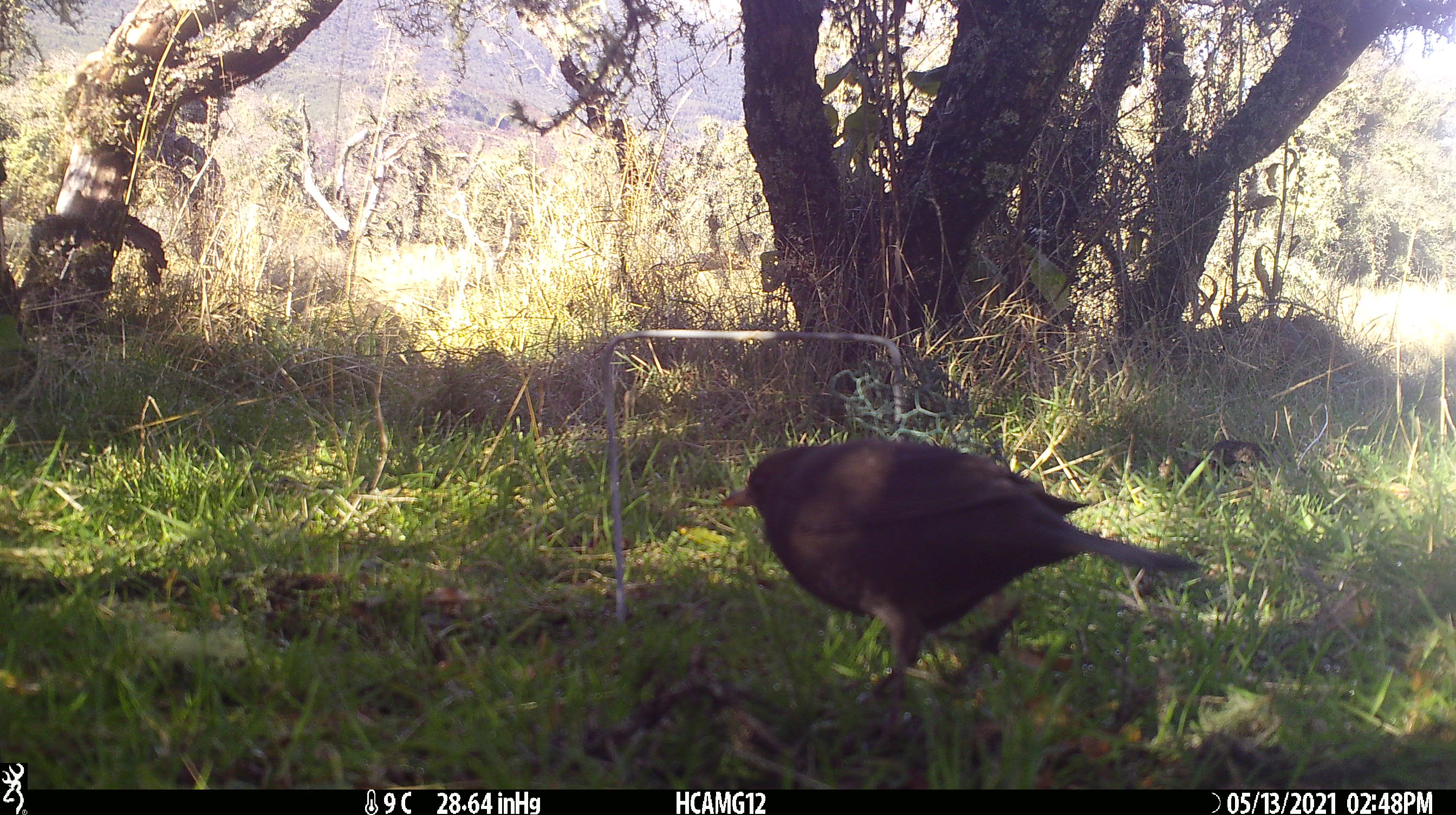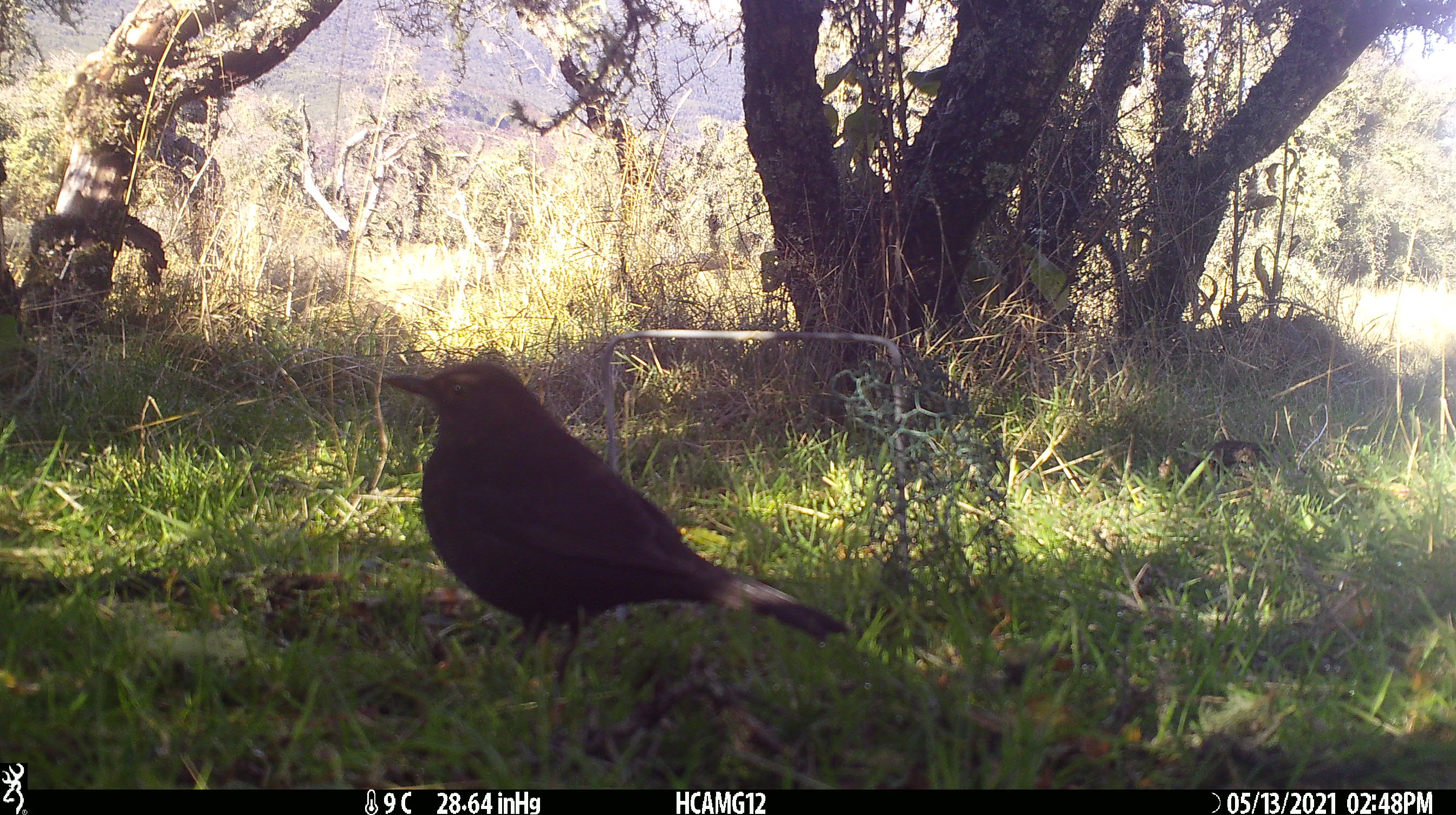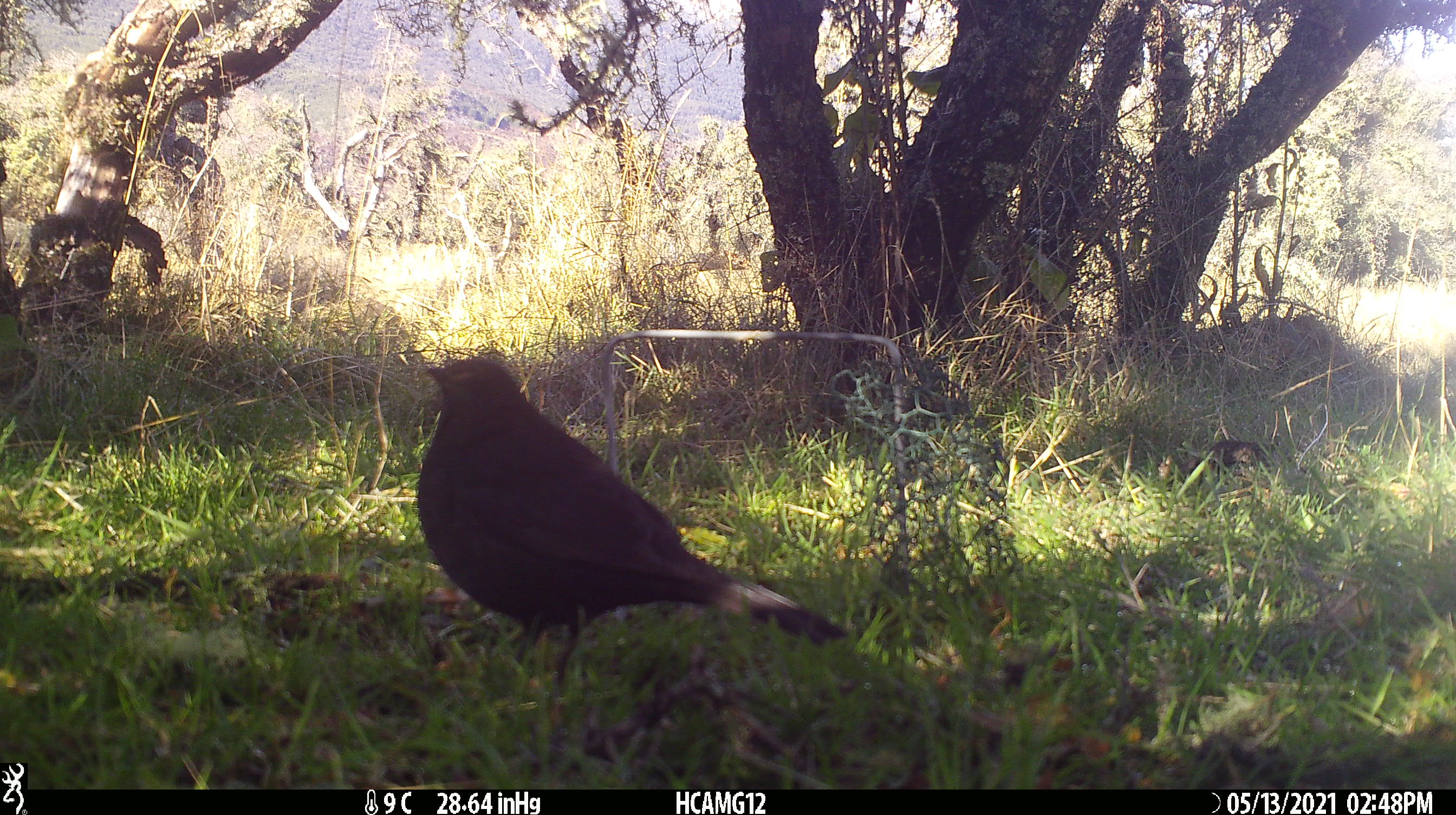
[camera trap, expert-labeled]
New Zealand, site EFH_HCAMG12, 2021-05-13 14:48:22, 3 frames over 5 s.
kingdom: Animalia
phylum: Chordata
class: Aves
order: Passeriformes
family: Turdidae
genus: Turdus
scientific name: Turdus merula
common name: eurasian blackbird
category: blackbird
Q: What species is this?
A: Blackbird (eurasian blackbird) (Turdus merula).